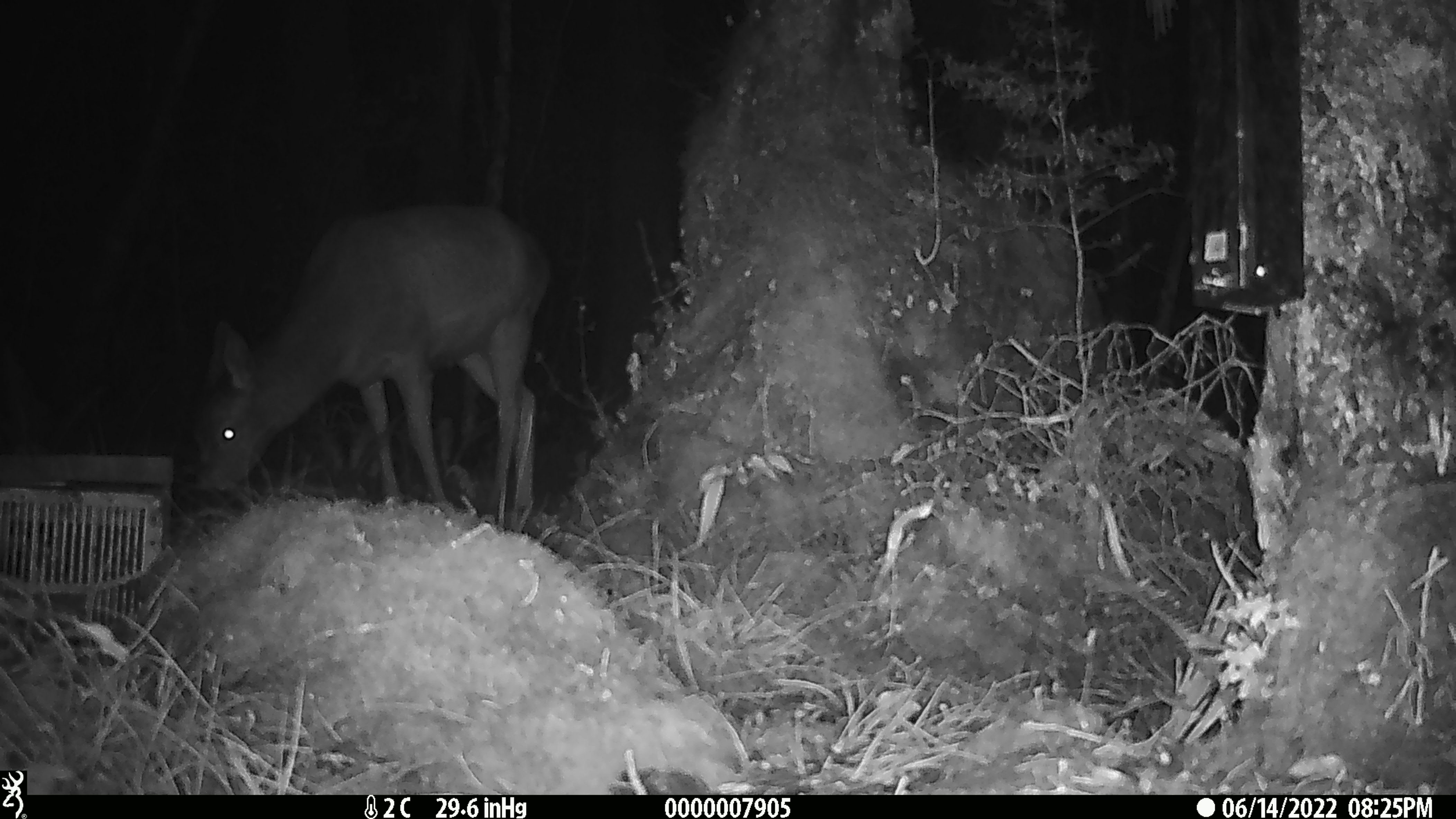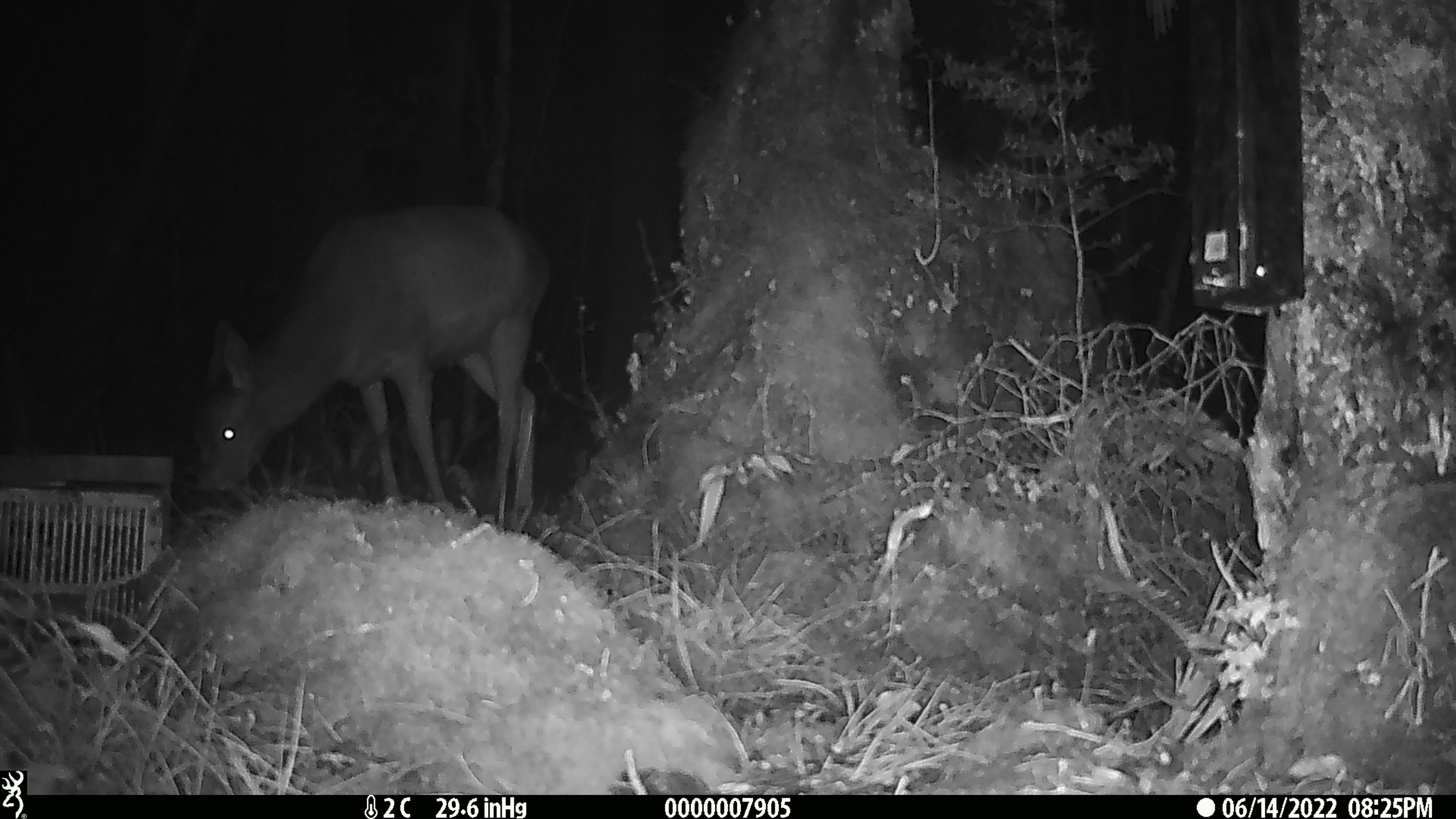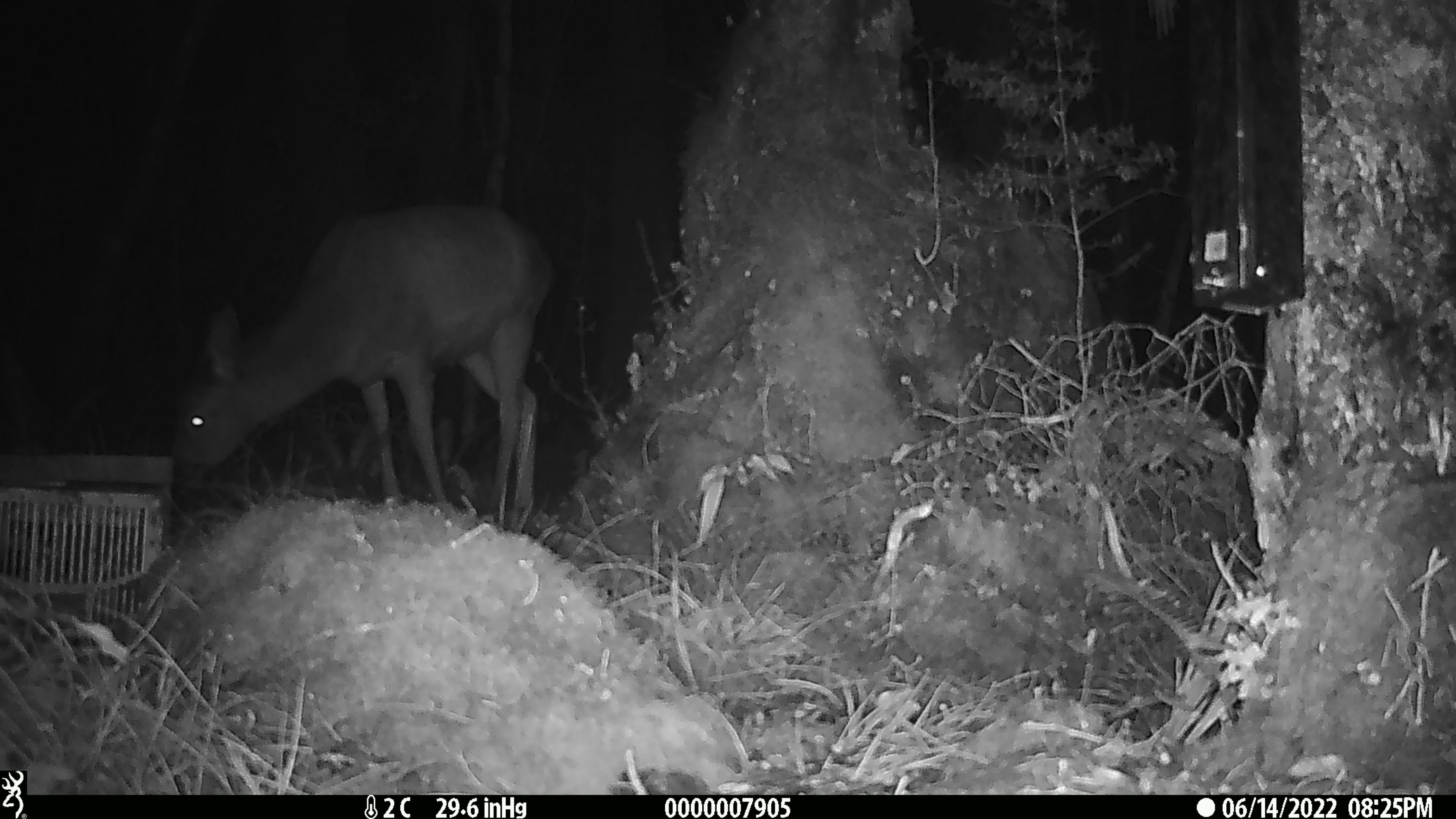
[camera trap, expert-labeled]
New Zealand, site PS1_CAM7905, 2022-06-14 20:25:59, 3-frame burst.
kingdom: Animalia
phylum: Chordata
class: Mammalia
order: Artiodactyla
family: Cervidae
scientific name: Cervidae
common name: deer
Deer (Cervidae).